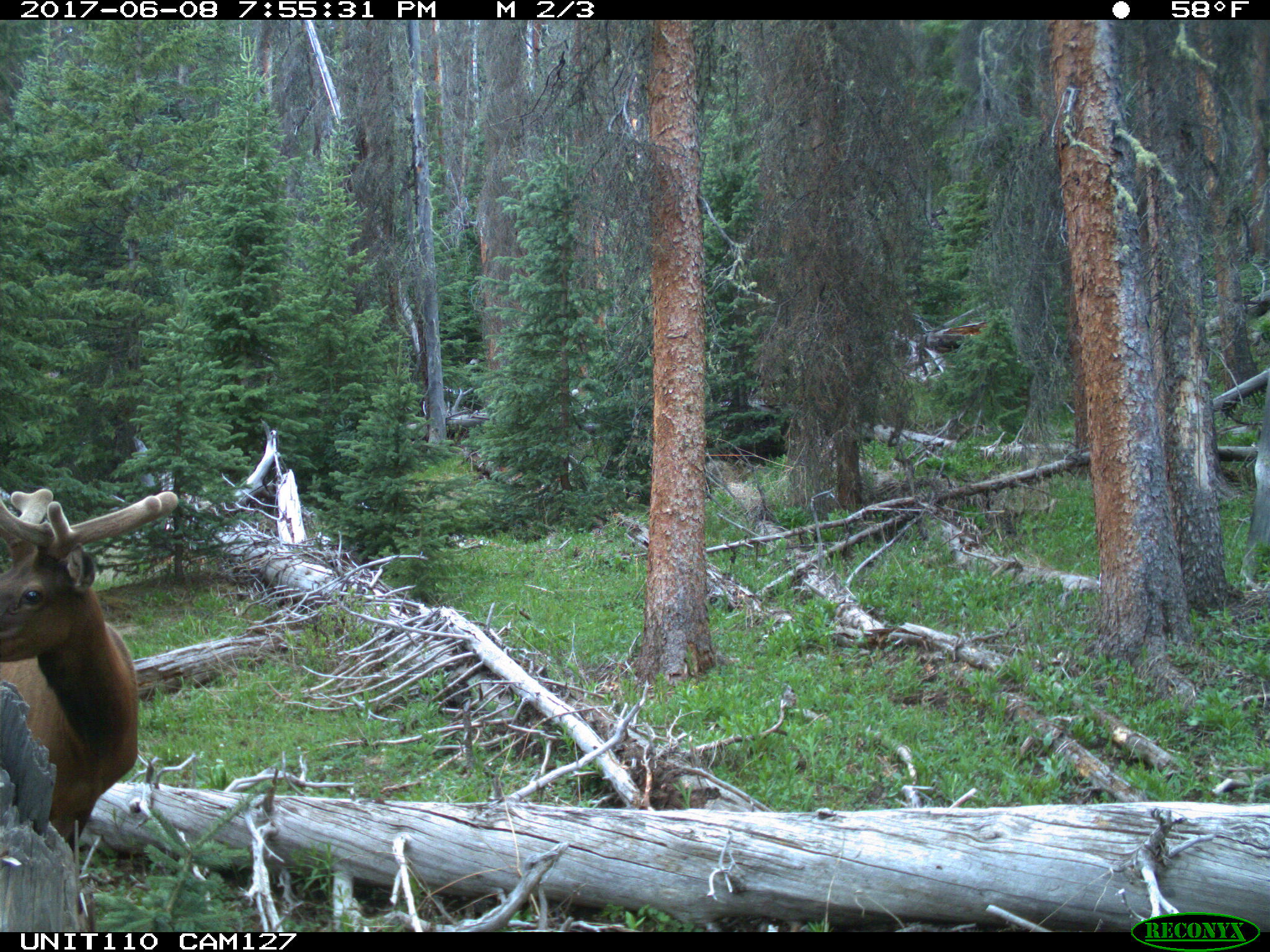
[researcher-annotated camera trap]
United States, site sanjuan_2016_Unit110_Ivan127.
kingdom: Animalia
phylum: Chordata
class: Mammalia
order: Artiodactyla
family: Cervidae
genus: Cervus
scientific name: Cervus elaphus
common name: red deer